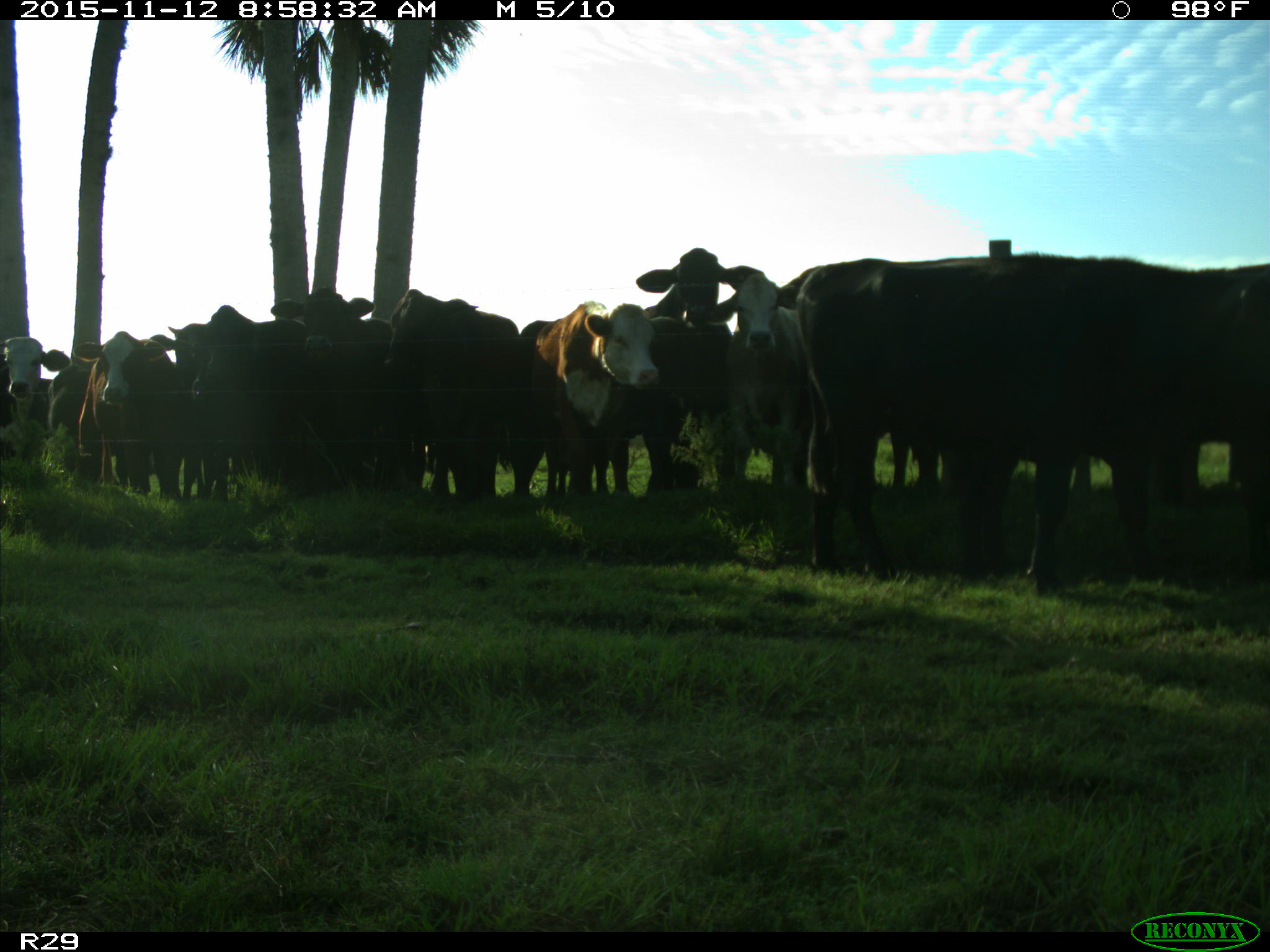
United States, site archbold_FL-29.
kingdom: Animalia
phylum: Chordata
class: Mammalia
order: Artiodactyla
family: Bovidae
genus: Bos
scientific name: Bos taurus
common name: domestic cow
Bos taurus (domestic cow).